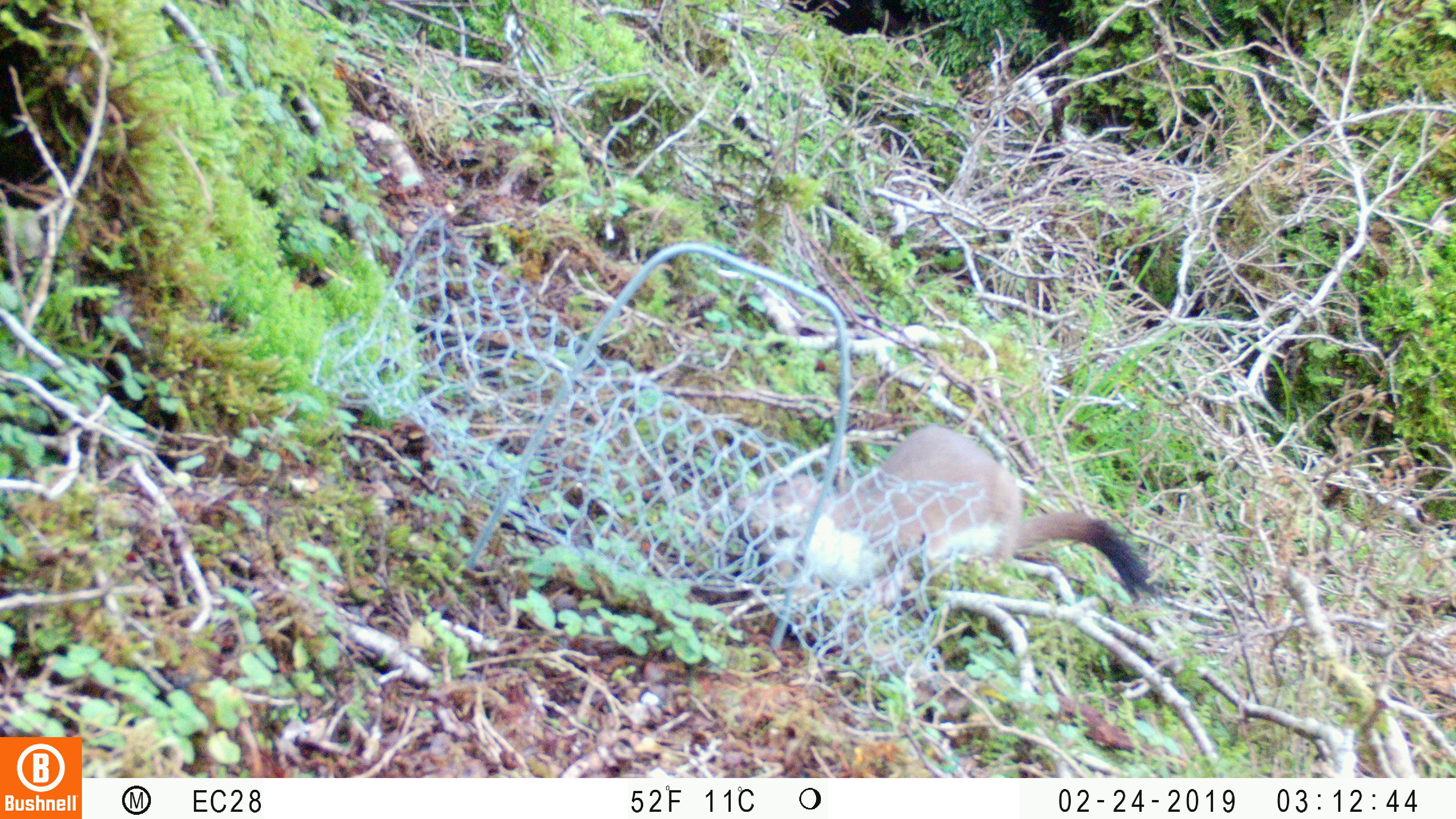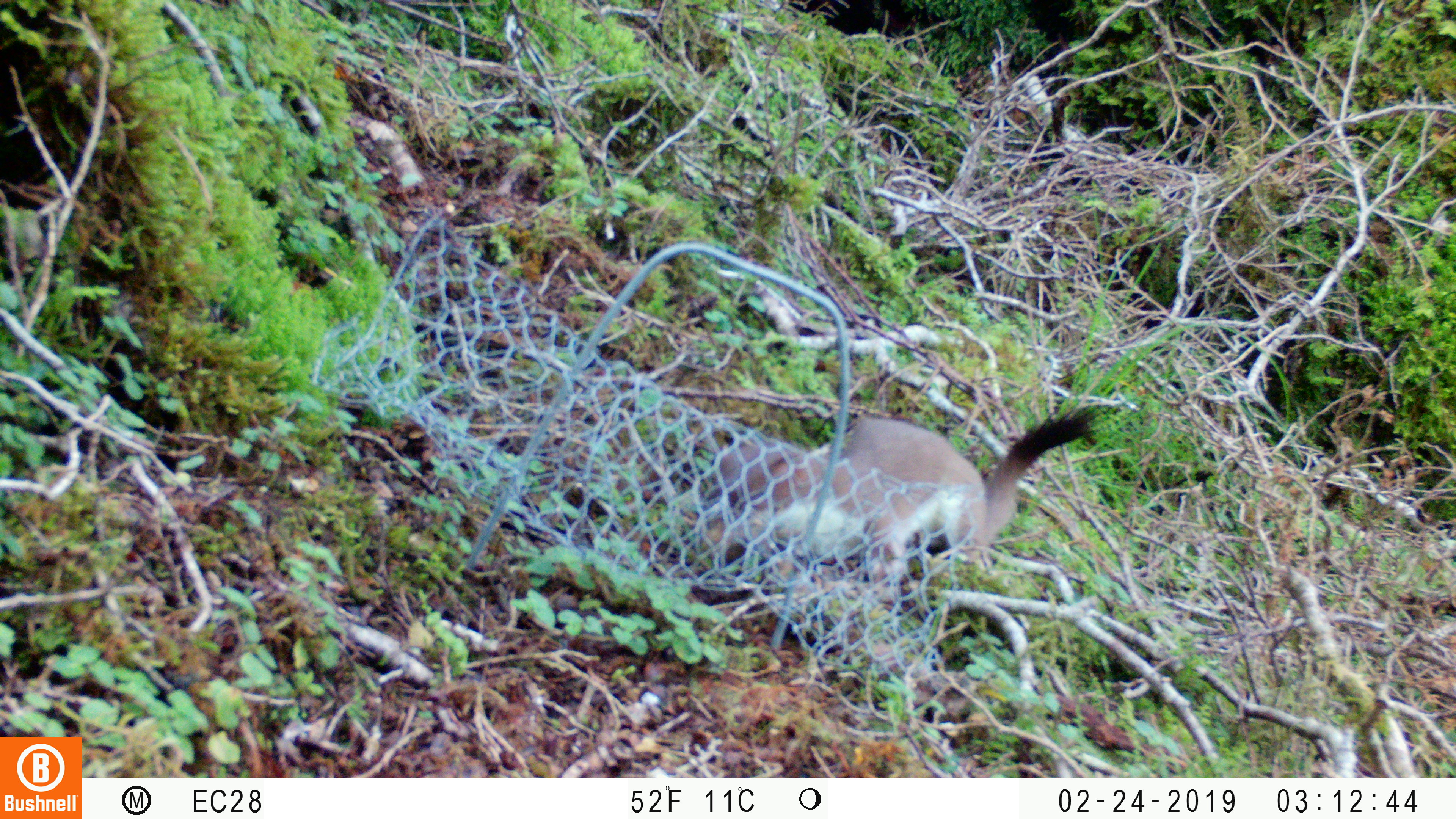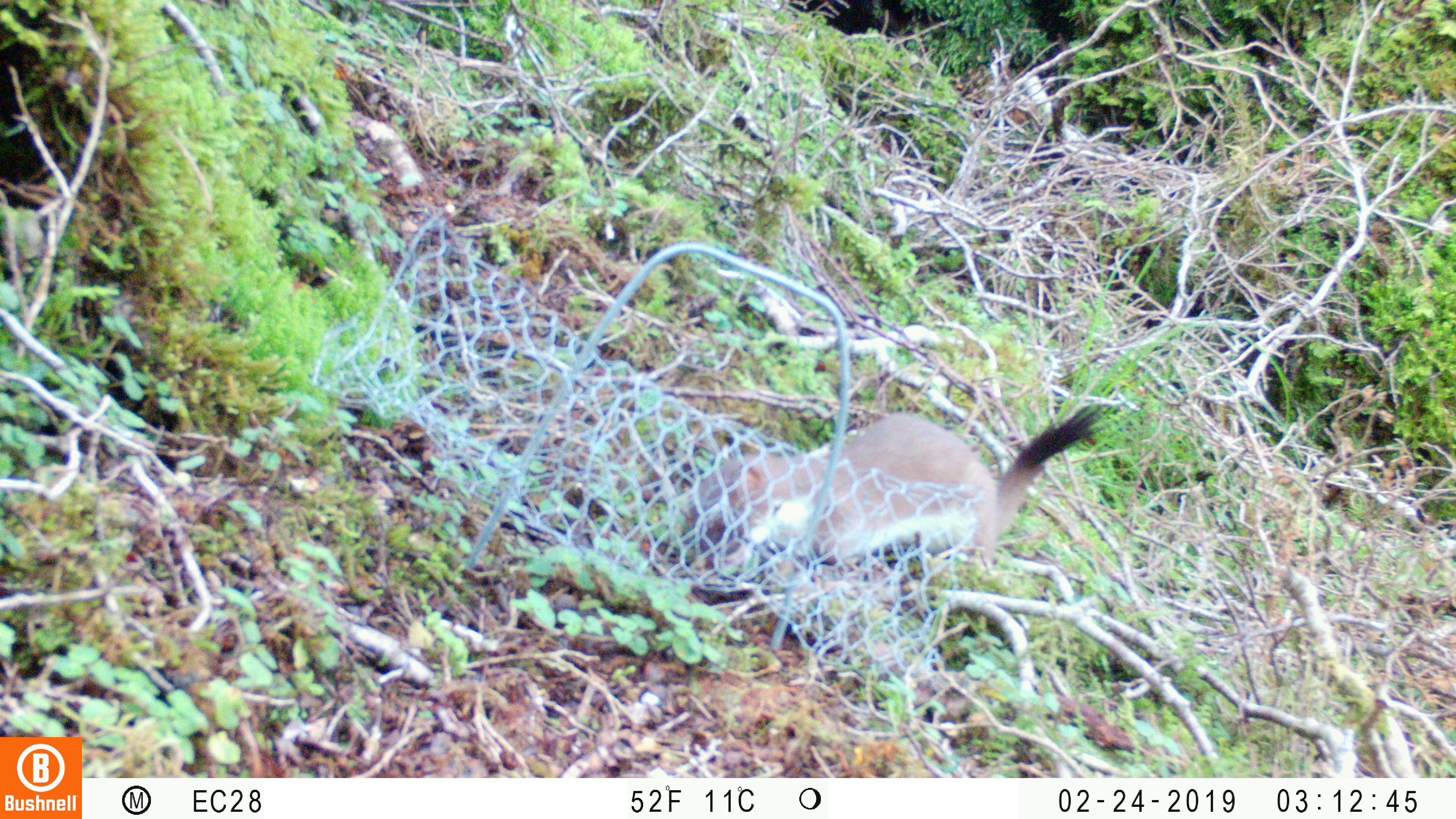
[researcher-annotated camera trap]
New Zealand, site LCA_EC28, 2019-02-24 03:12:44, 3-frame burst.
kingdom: Animalia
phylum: Chordata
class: Mammalia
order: Carnivora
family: Mustelidae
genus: Mustela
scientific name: Mustela erminea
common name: stoat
Stoat (Mustela erminea).